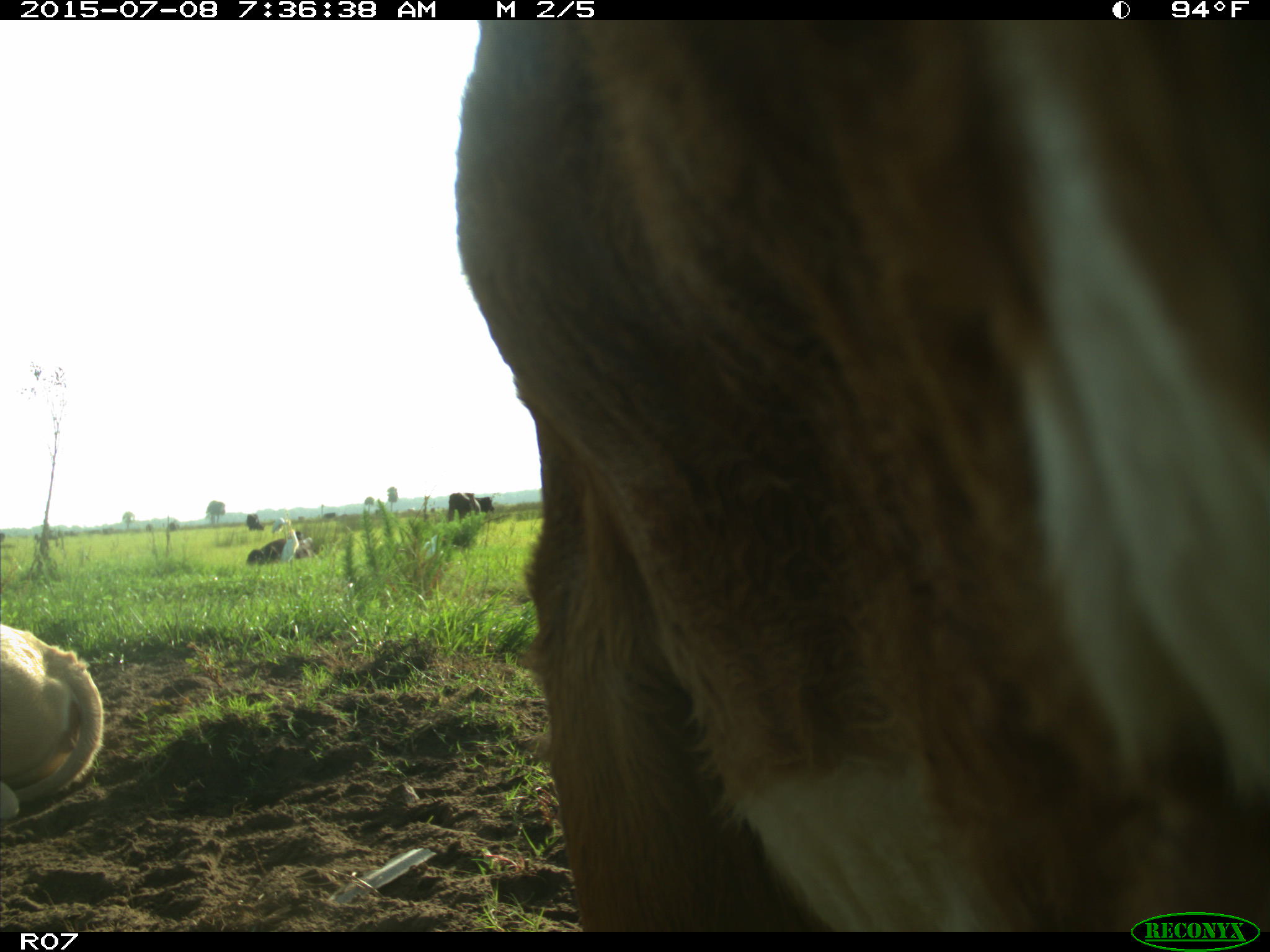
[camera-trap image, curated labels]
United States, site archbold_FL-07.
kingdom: Animalia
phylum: Chordata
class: Mammalia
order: Artiodactyla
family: Bovidae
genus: Bos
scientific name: Bos taurus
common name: domestic cow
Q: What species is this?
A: Bos taurus (domestic cow).